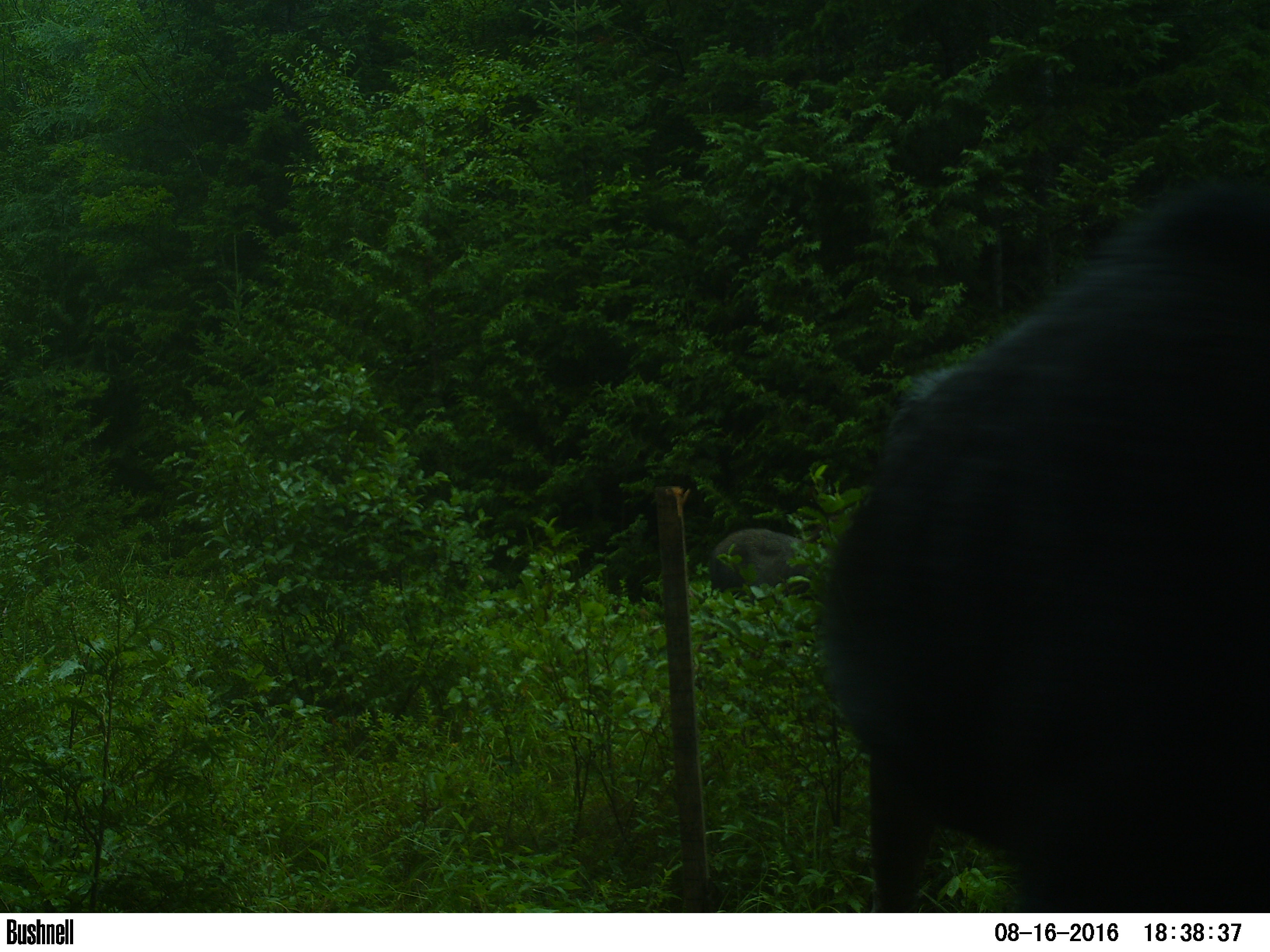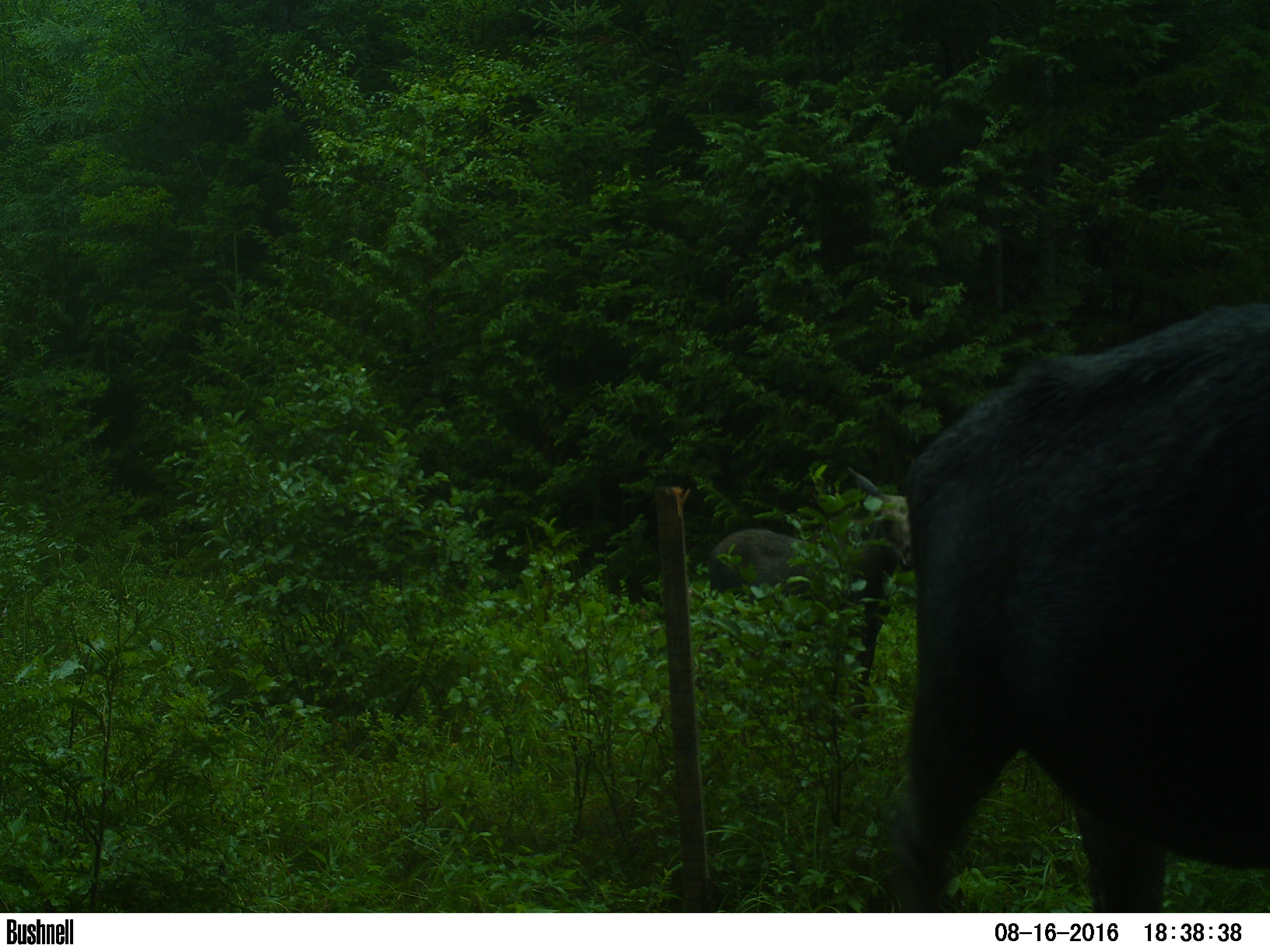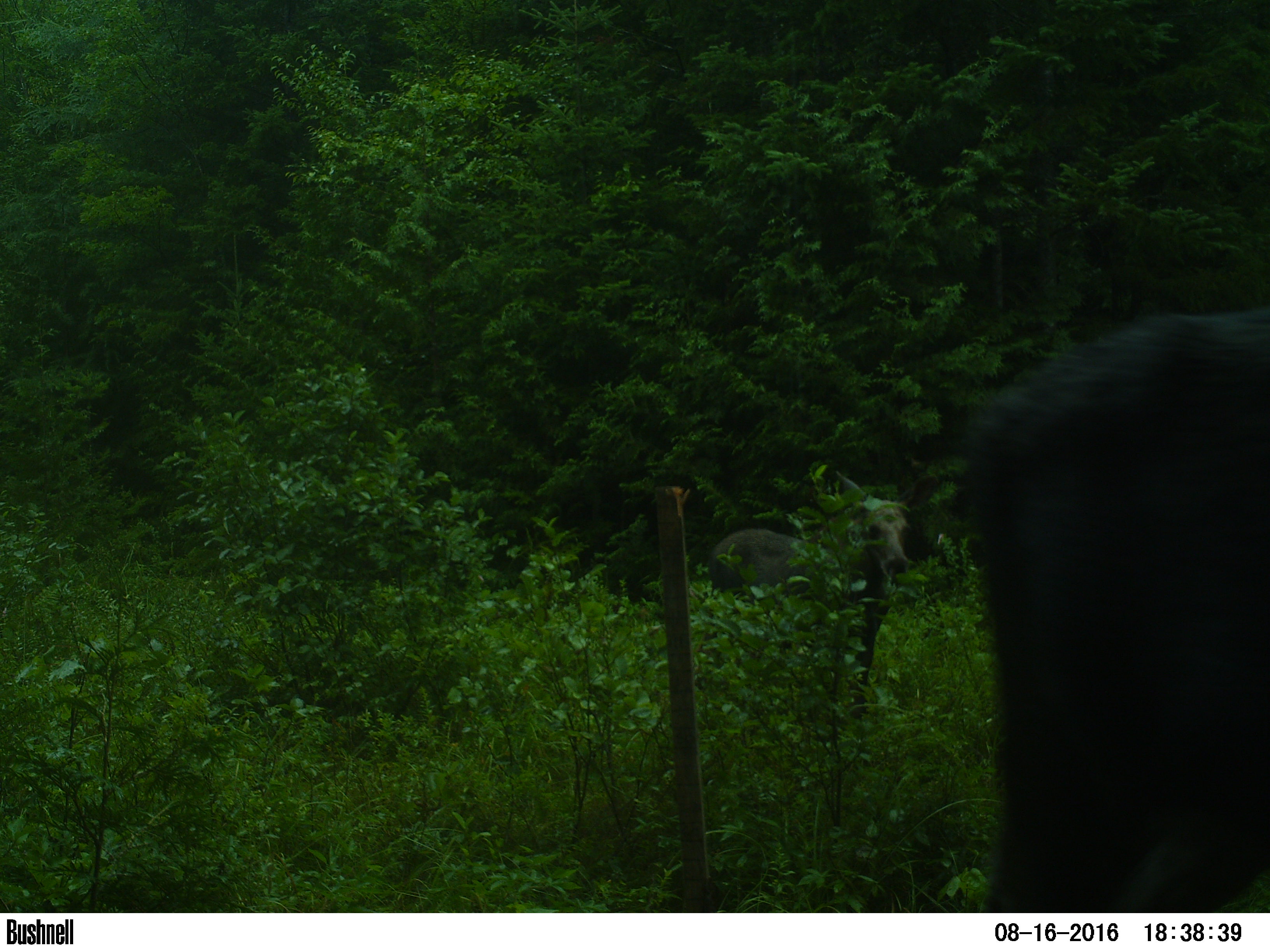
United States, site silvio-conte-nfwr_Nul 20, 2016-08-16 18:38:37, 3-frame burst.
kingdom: Animalia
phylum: Chordata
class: Mammalia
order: Artiodactyla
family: Cervidae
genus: Alces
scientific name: Alces alces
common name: moose